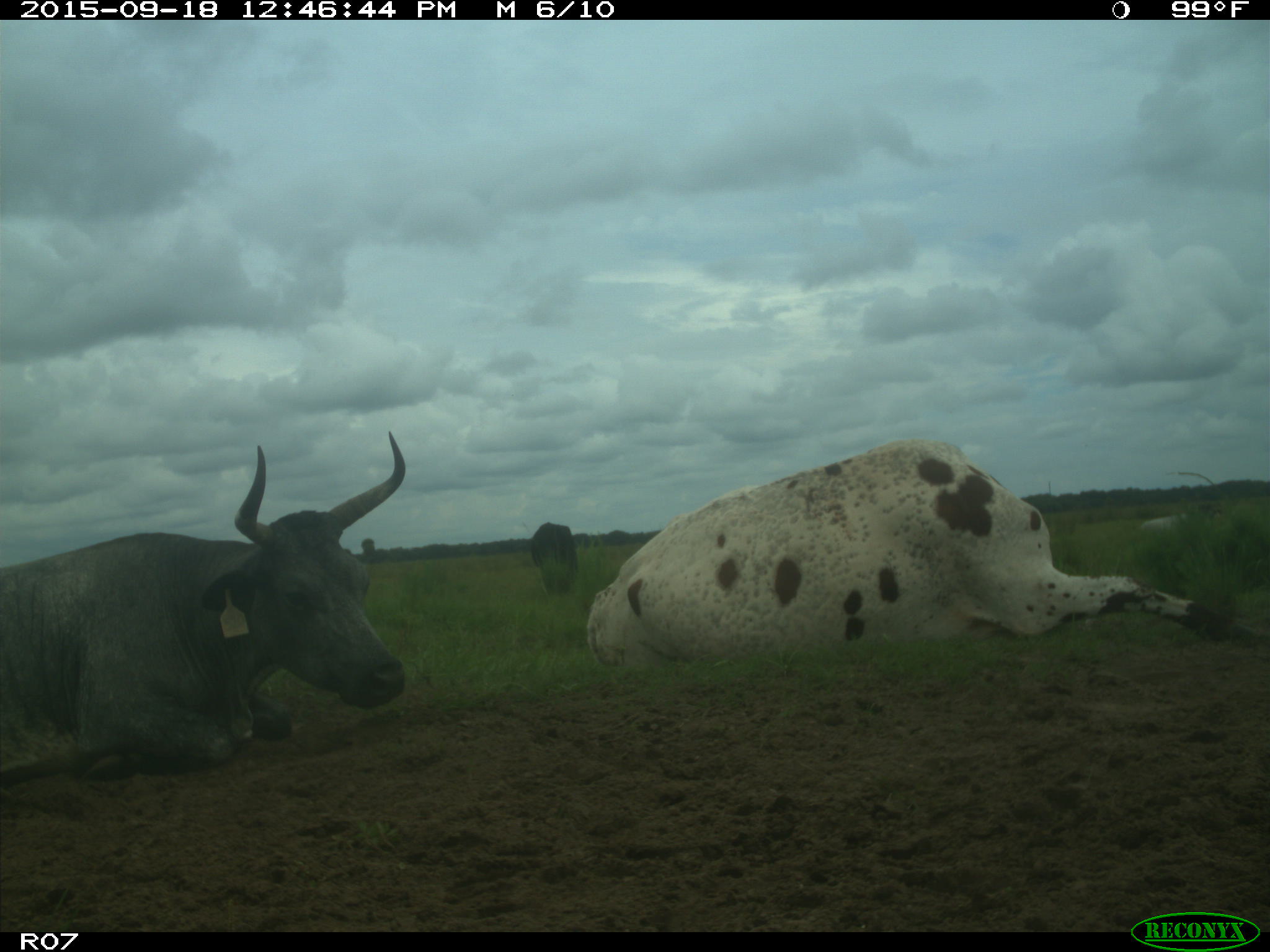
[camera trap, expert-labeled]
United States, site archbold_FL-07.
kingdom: Animalia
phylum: Chordata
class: Mammalia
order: Artiodactyla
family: Bovidae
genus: Bos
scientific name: Bos taurus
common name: domestic cow